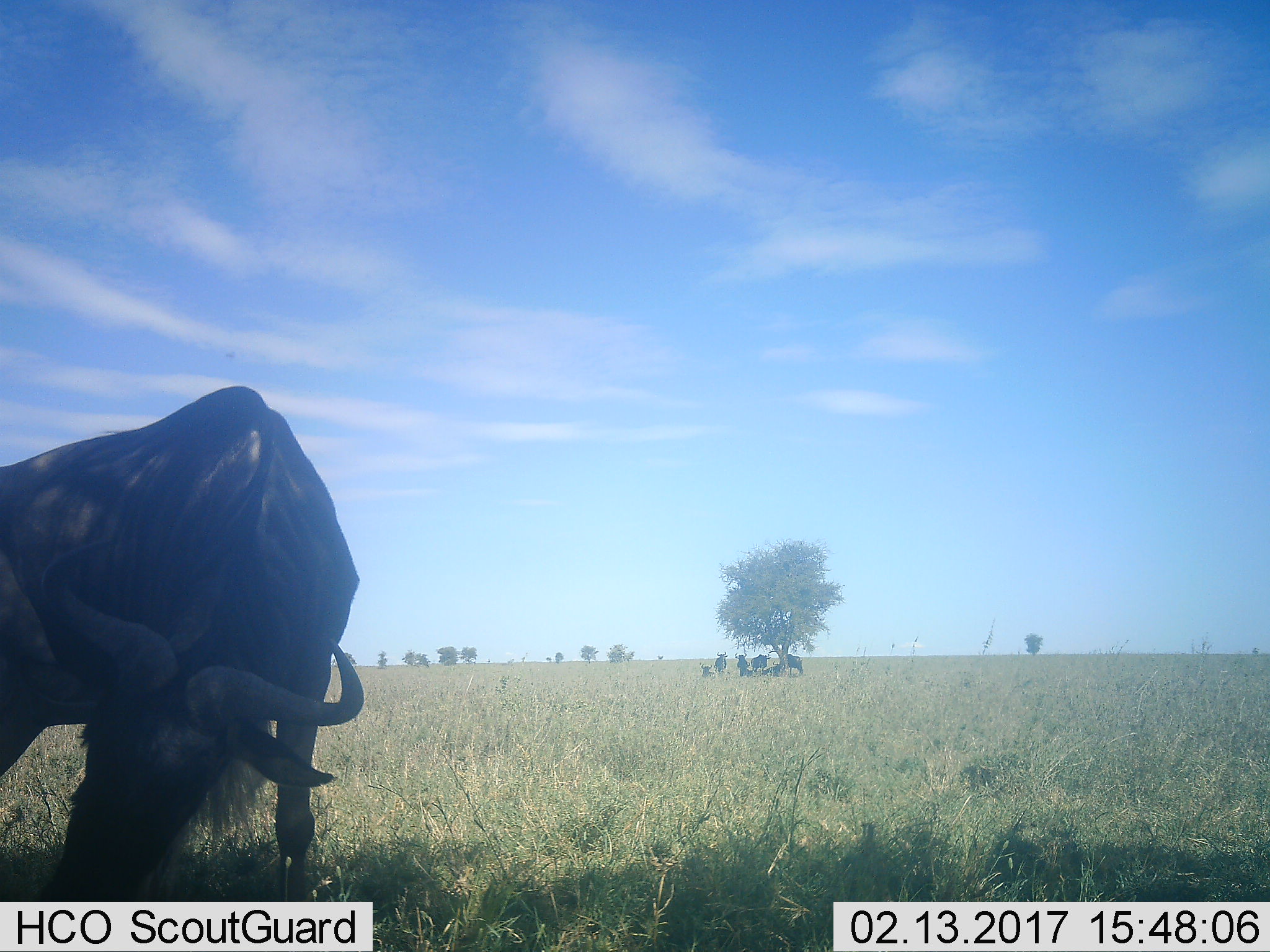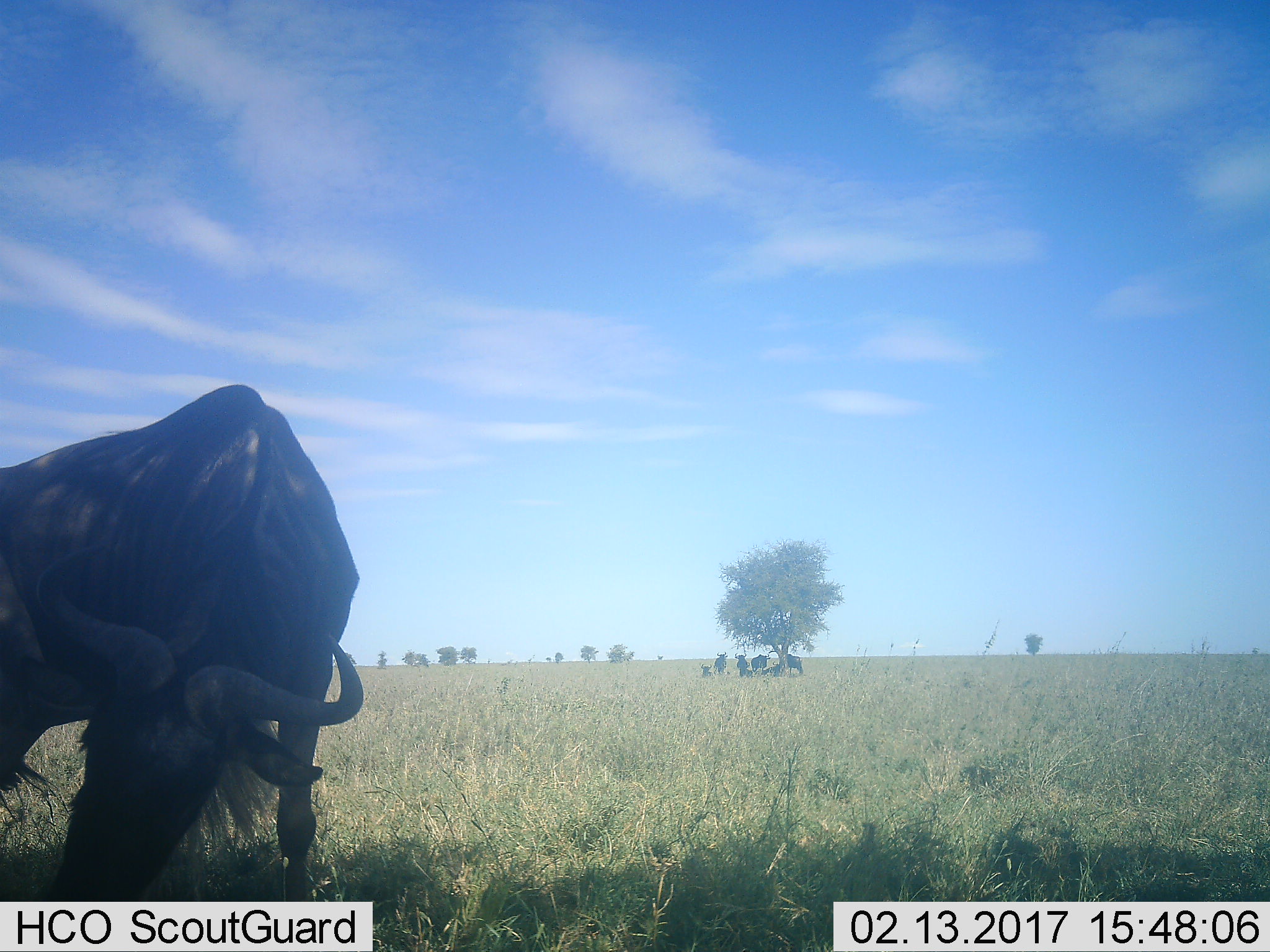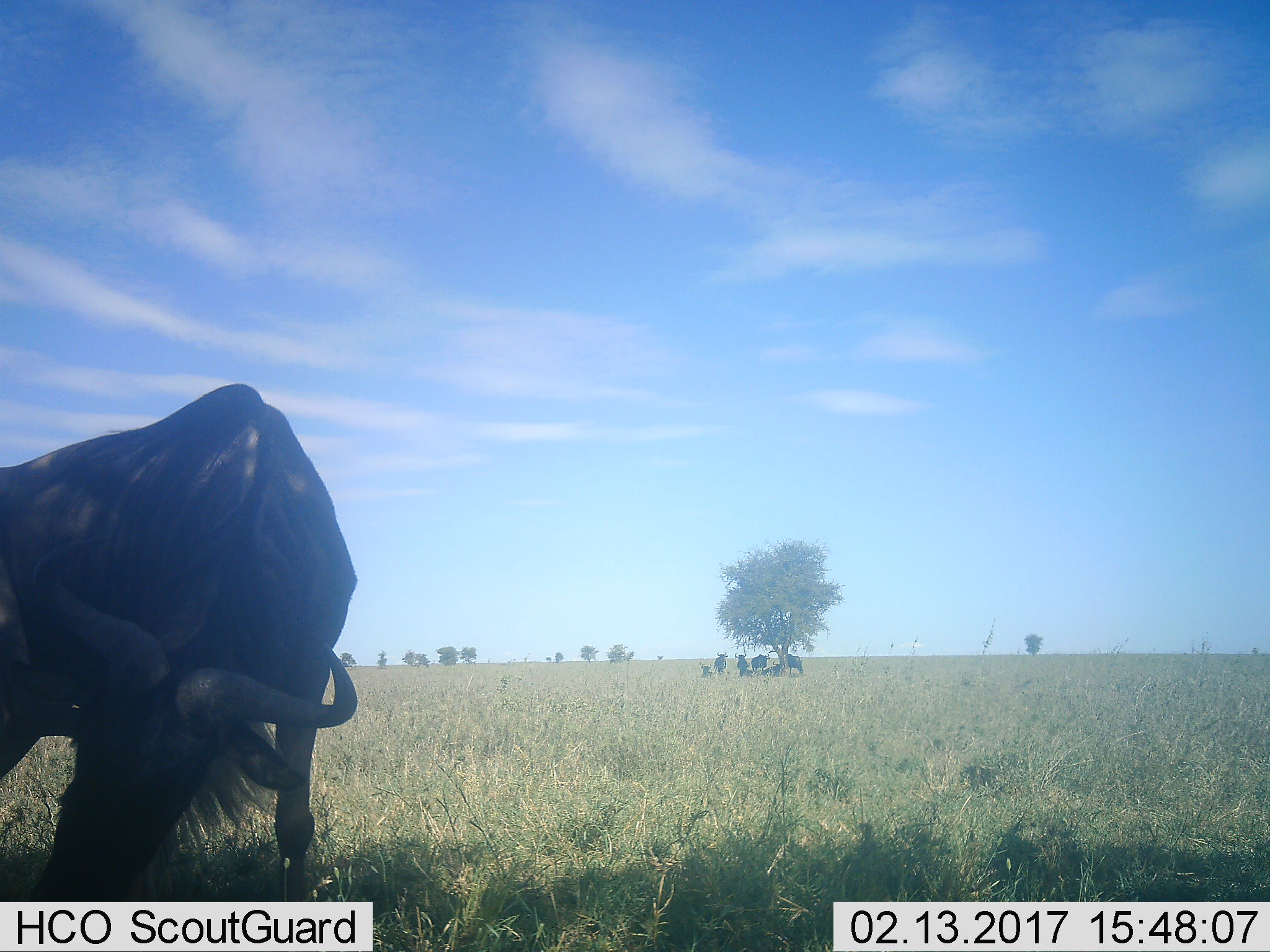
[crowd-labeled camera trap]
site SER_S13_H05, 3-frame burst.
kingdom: Animalia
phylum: Chordata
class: Mammalia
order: Artiodactyla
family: Bovidae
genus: Connochaetes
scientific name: Connochaetes taurinus taurinus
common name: blue wildebeest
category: wildebeestblue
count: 6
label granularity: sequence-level